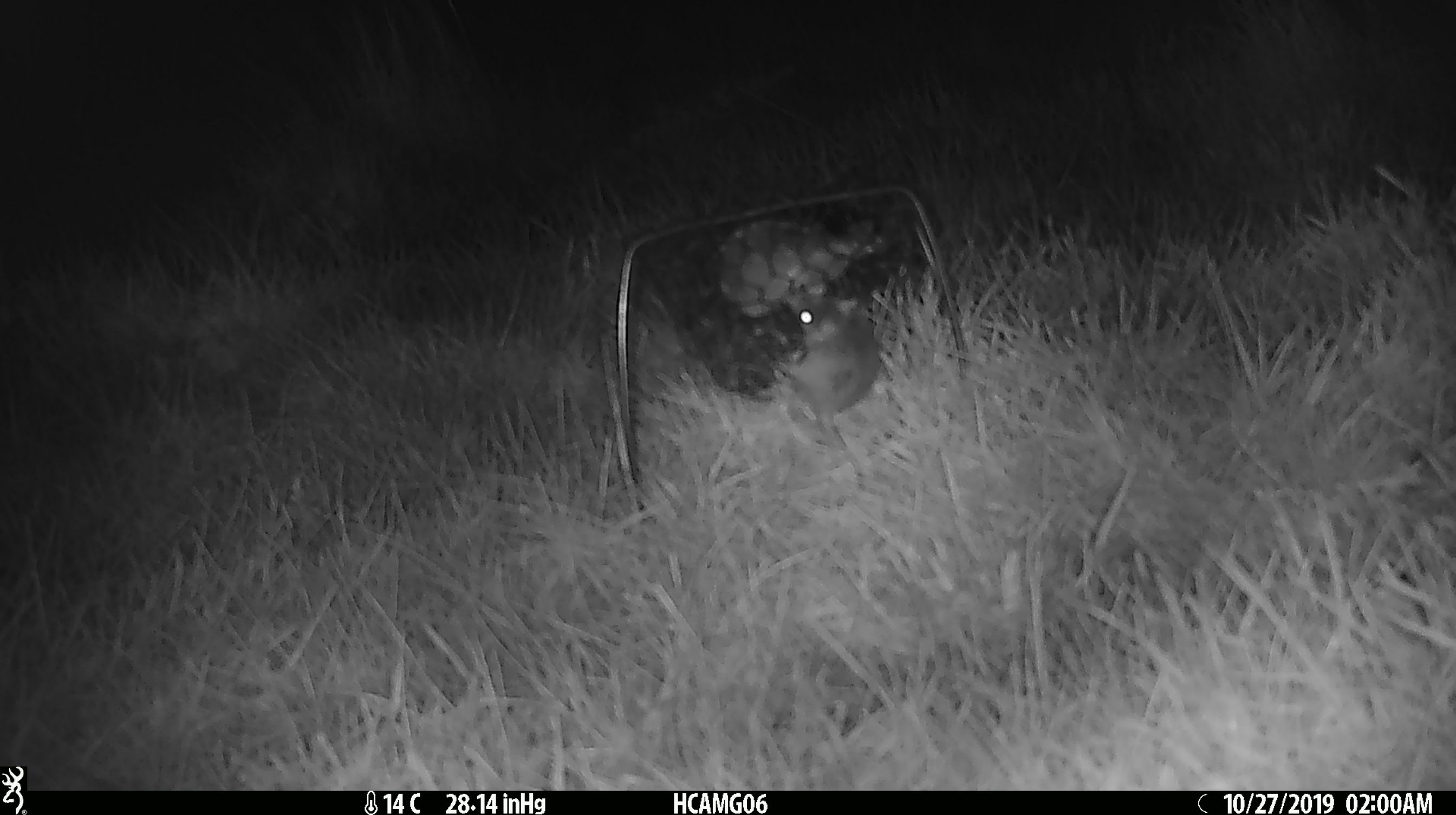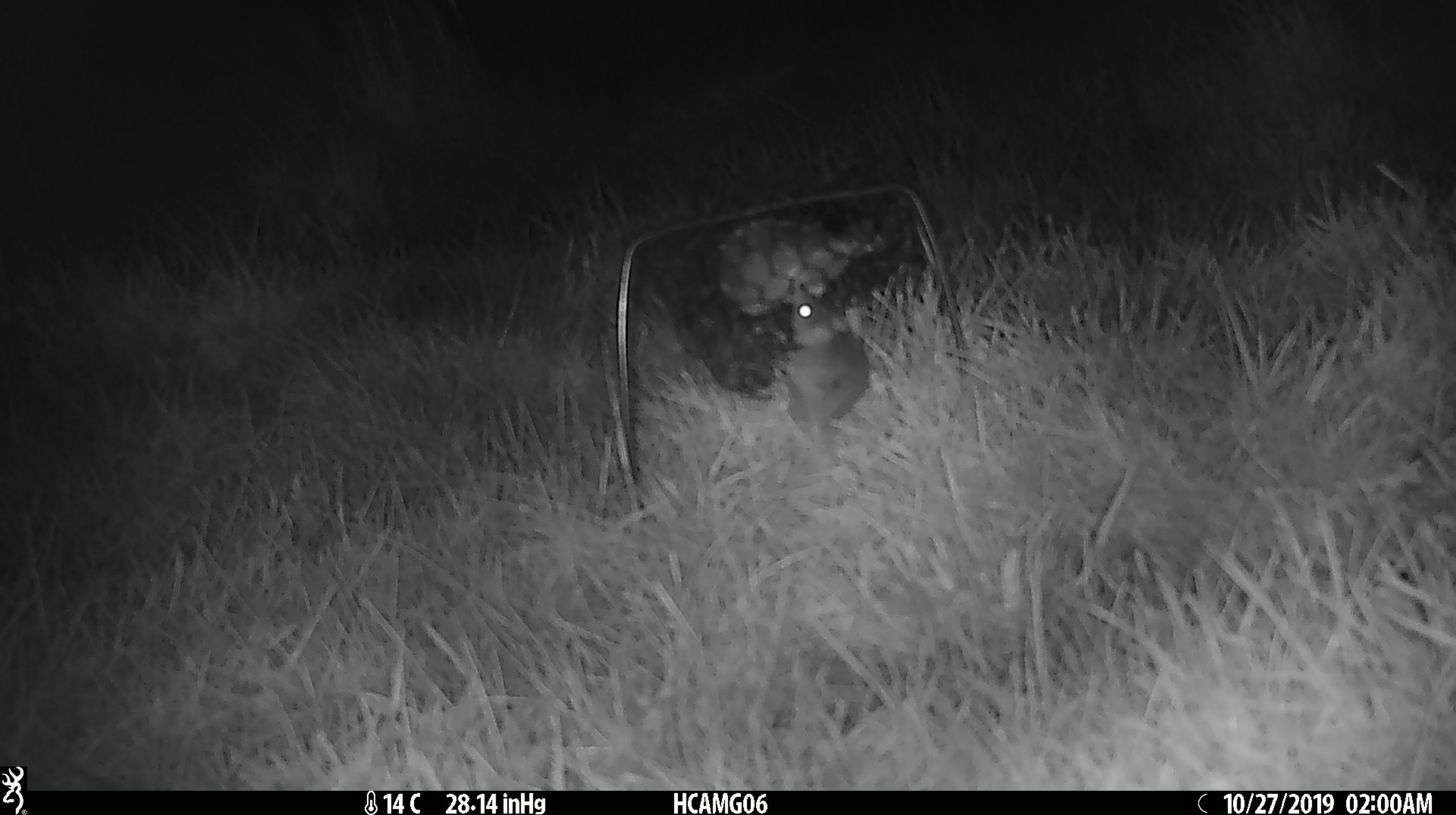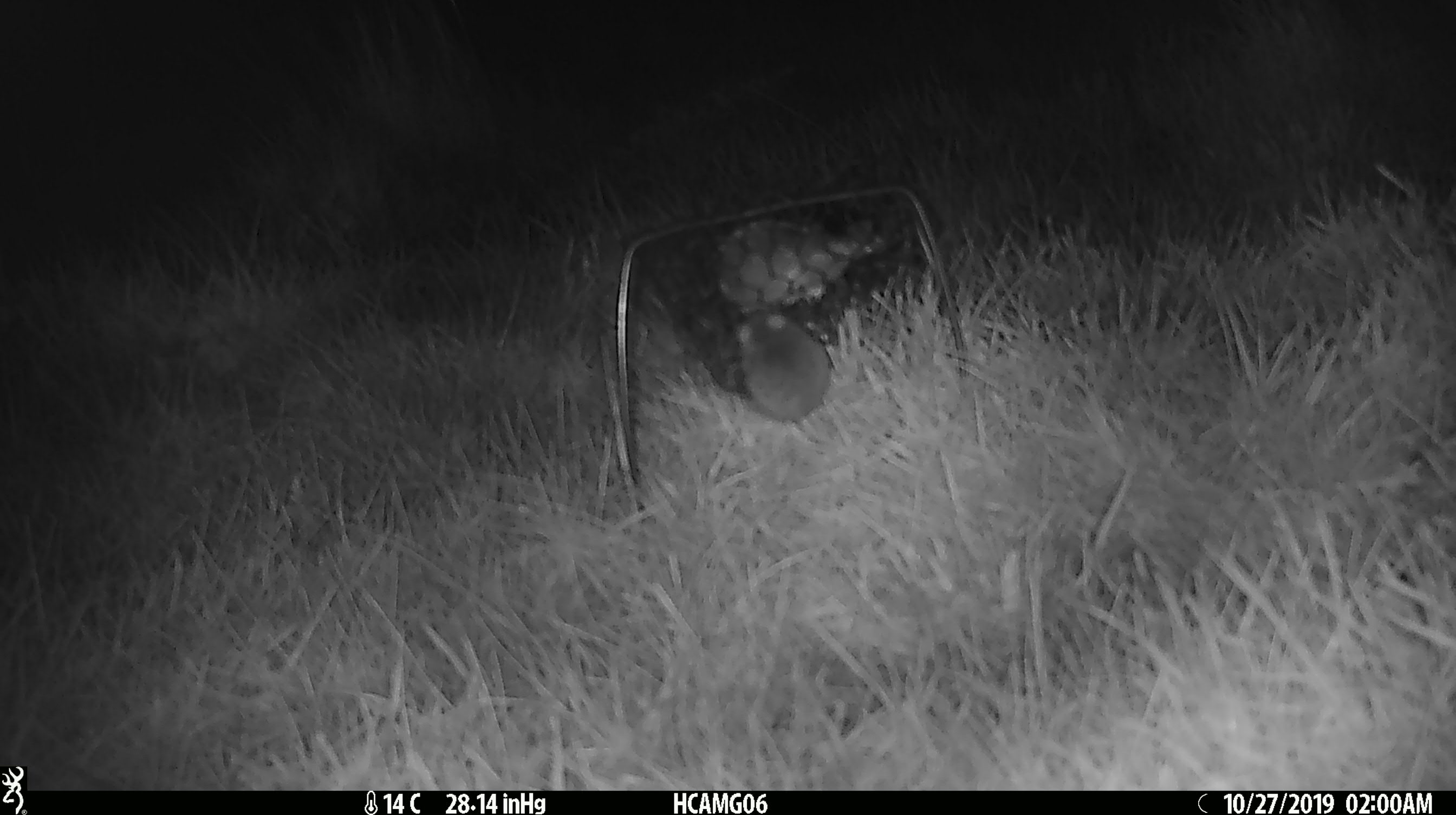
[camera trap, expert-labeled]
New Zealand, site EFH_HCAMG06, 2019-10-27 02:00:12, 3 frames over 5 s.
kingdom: Animalia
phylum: Chordata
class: Mammalia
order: Rodentia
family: Muridae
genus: Mus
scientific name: Mus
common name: mouse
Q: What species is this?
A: Mouse (Mus).